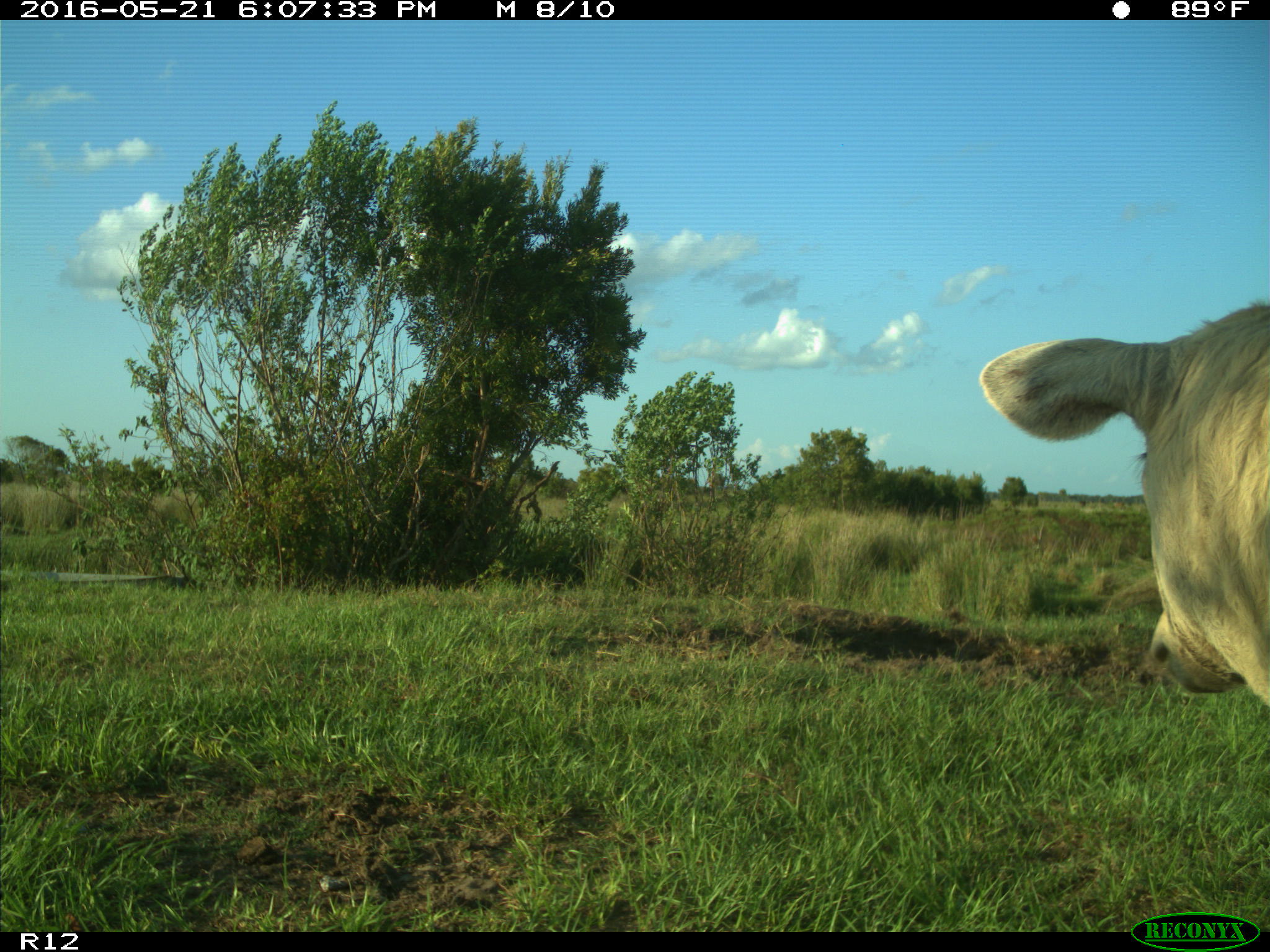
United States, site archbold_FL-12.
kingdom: Animalia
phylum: Chordata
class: Mammalia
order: Artiodactyla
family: Bovidae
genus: Bos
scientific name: Bos taurus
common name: domestic cow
Bos taurus (domestic cow).